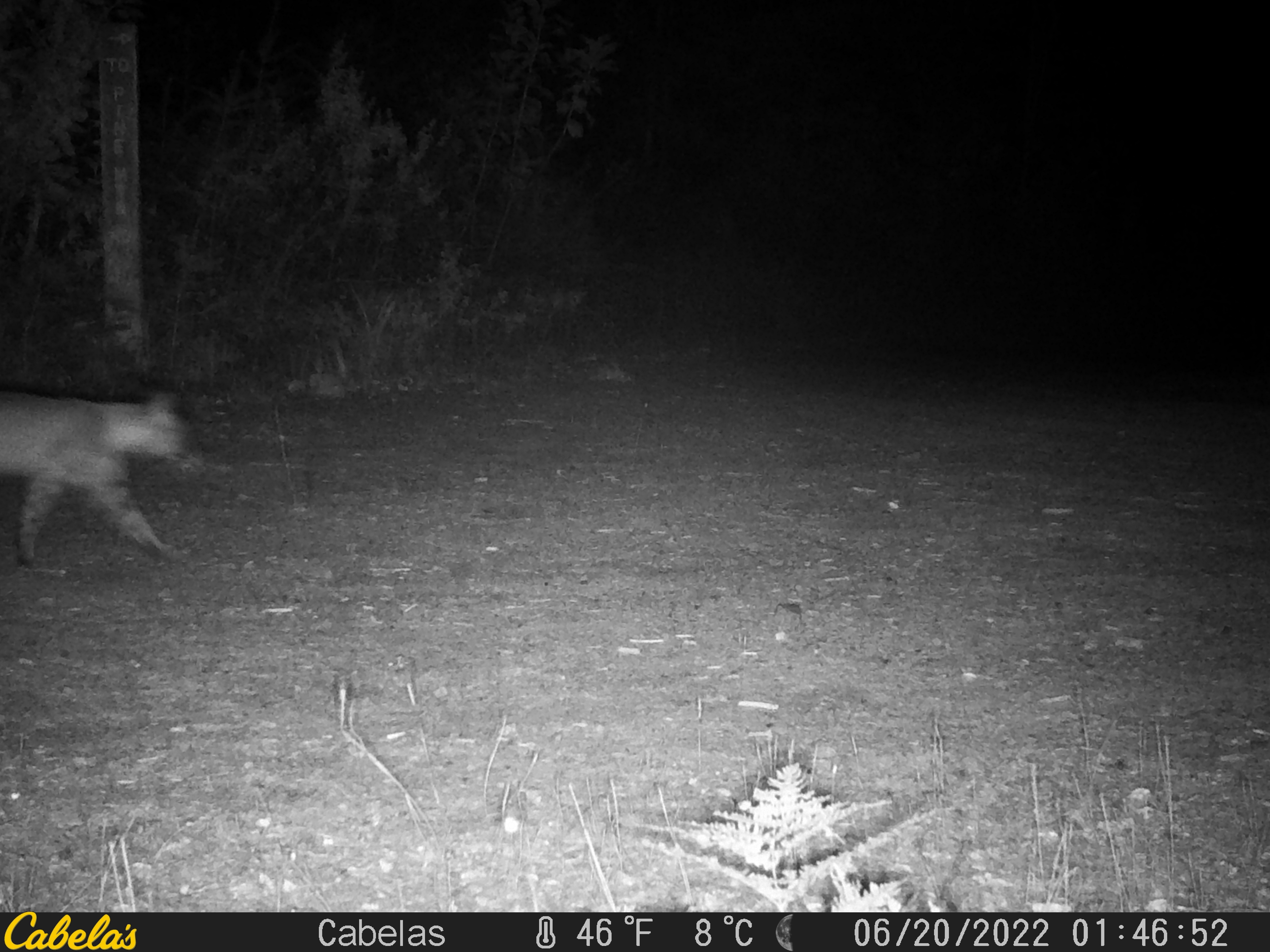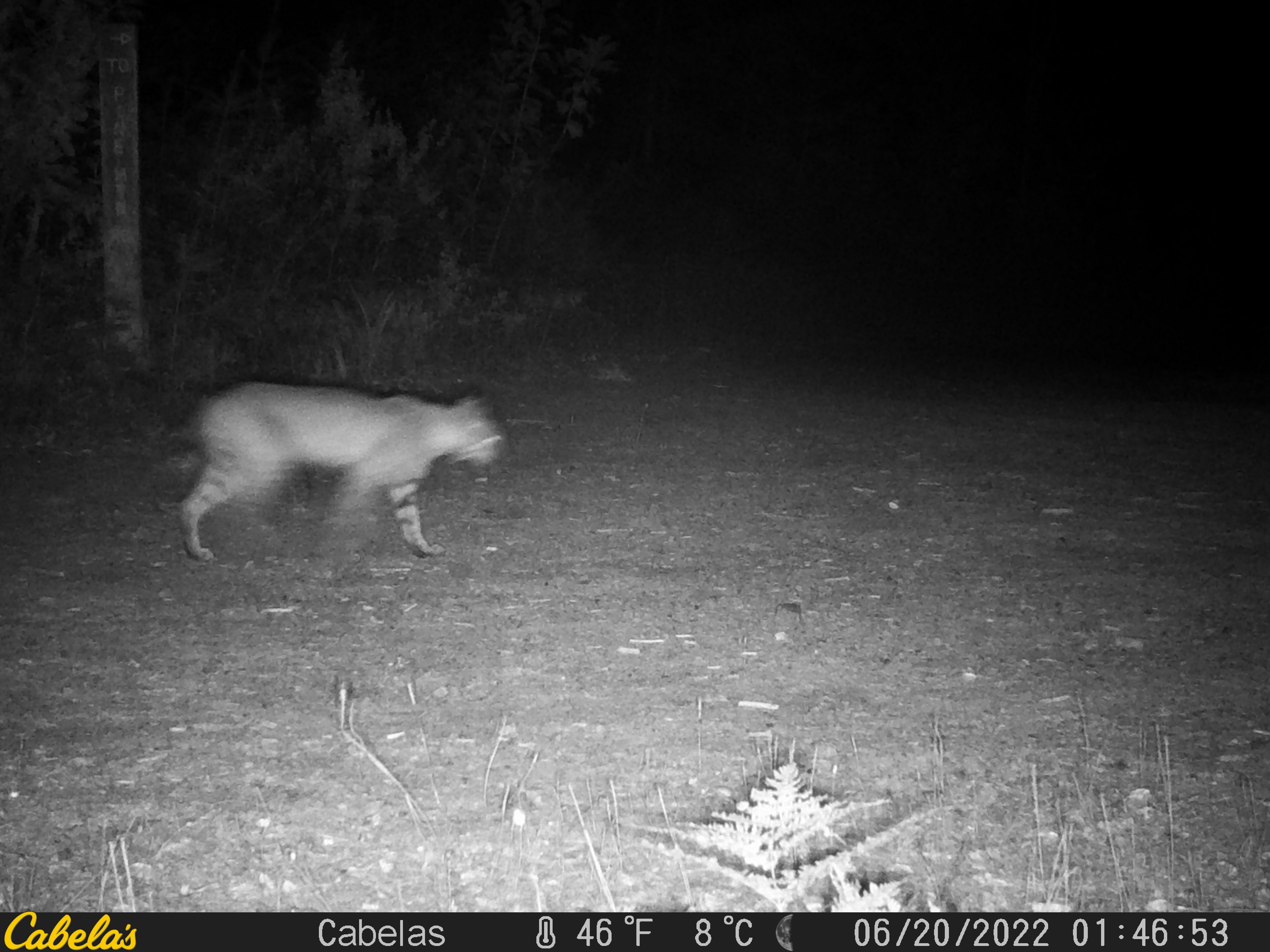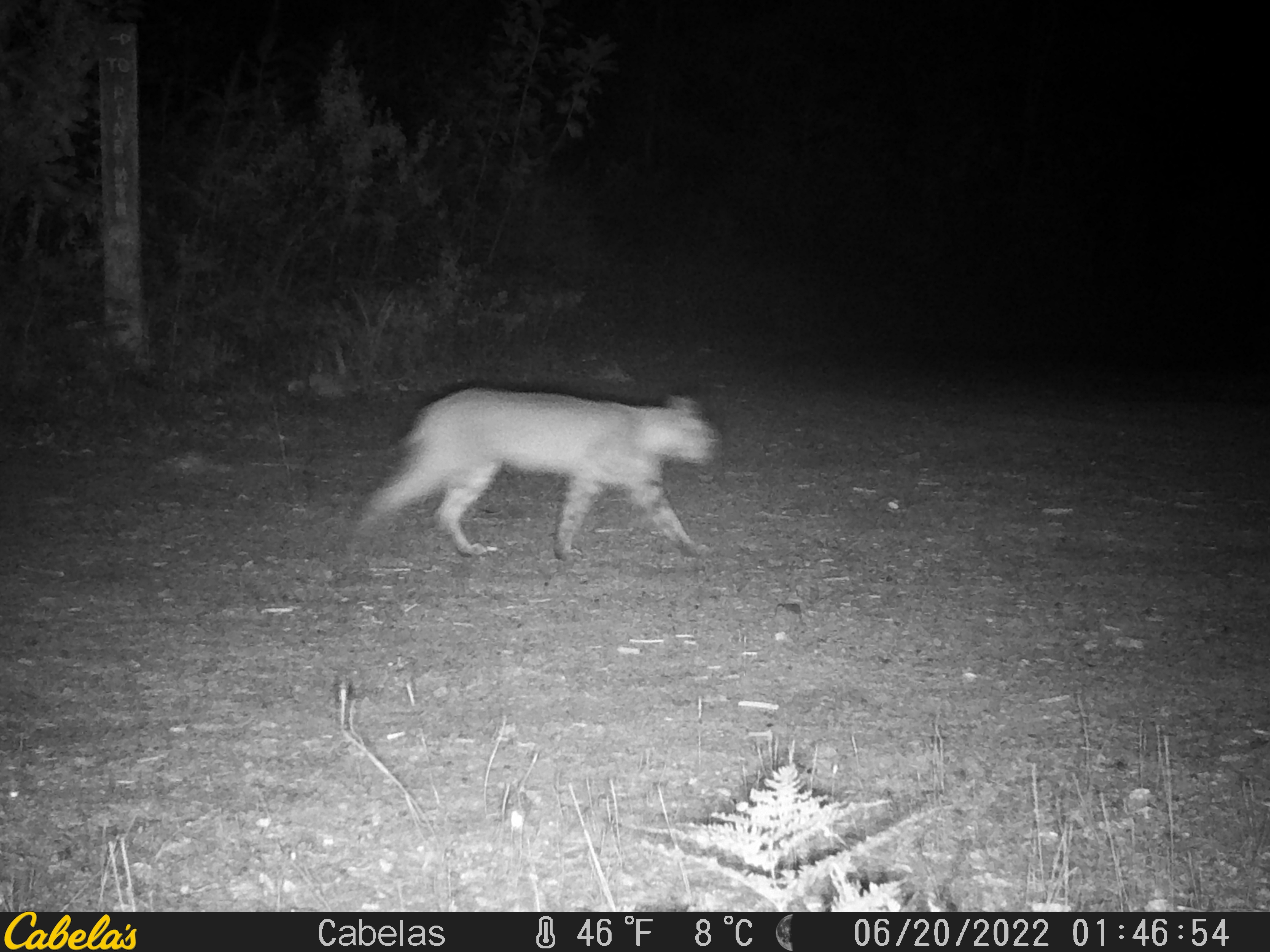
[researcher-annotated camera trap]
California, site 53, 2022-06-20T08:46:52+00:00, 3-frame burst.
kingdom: Animalia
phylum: Chordata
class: Mammalia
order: Carnivora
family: Felidae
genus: Lynx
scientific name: Lynx rufus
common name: bobcat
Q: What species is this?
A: Bobcat (Lynx rufus).